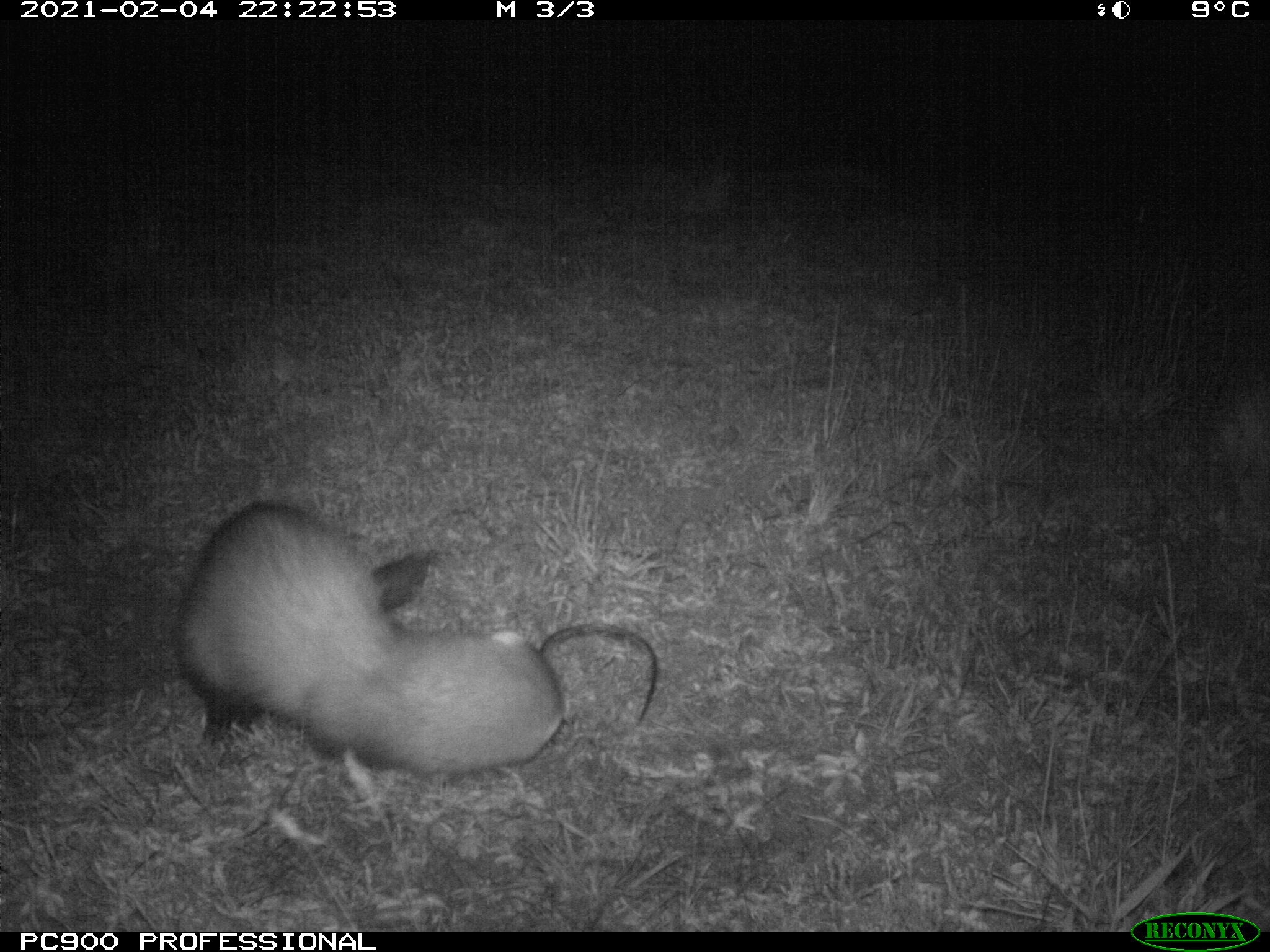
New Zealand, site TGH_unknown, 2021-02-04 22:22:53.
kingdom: Animalia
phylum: Chordata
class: Mammalia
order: Carnivora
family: Mustelidae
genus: Mustela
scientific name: Mustela furo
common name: ferret